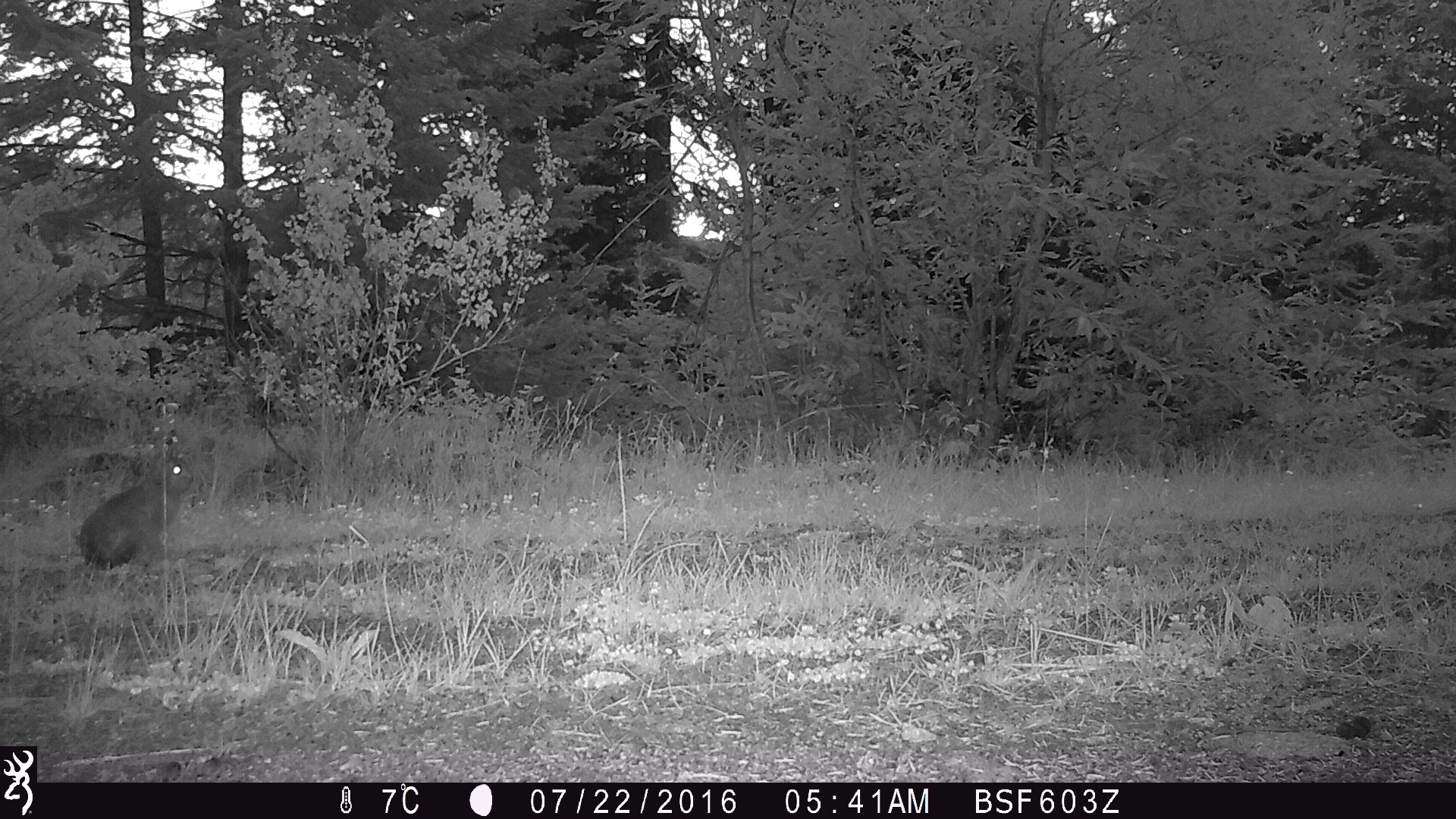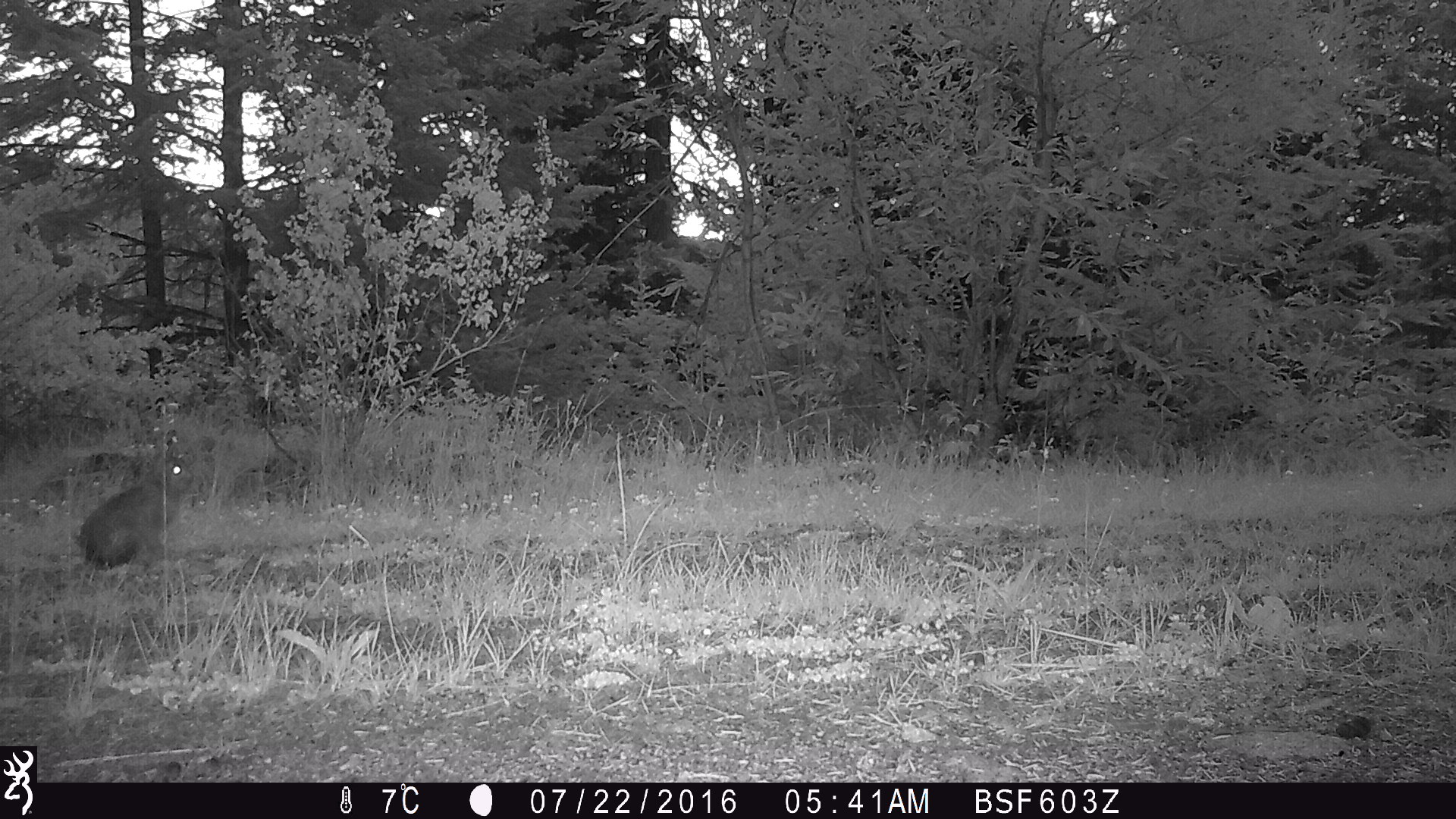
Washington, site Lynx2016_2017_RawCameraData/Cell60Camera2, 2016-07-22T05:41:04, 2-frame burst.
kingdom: Animalia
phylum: Chordata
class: Mammalia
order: Lagomorpha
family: Leporidae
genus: Lepus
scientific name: Lepus americanus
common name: snowshoe hare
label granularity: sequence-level